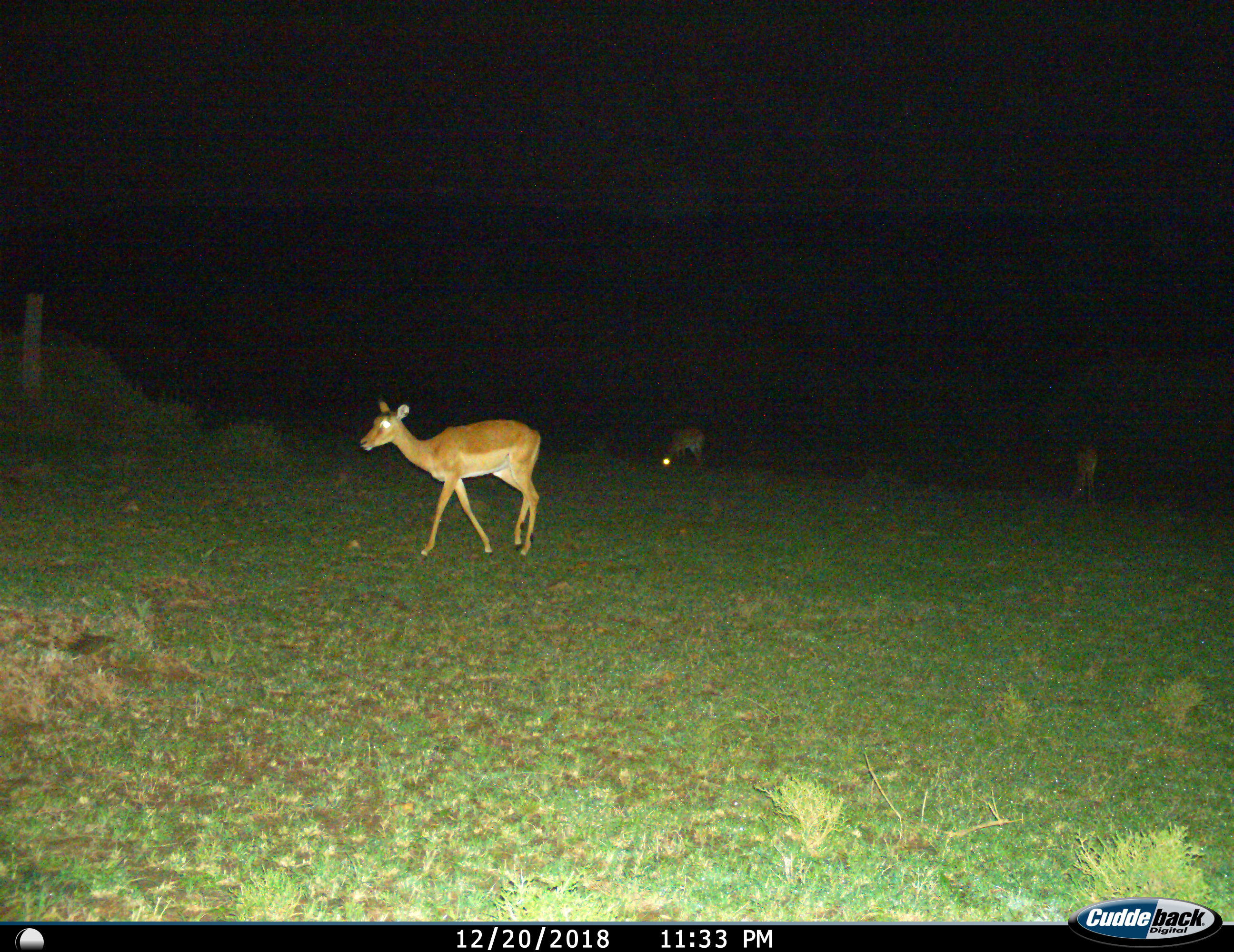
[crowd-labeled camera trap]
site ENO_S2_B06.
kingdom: Animalia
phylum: Chordata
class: Mammalia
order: Artiodactyla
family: Bovidae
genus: Aepyceros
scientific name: Aepyceros melampus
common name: impala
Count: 3.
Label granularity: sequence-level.